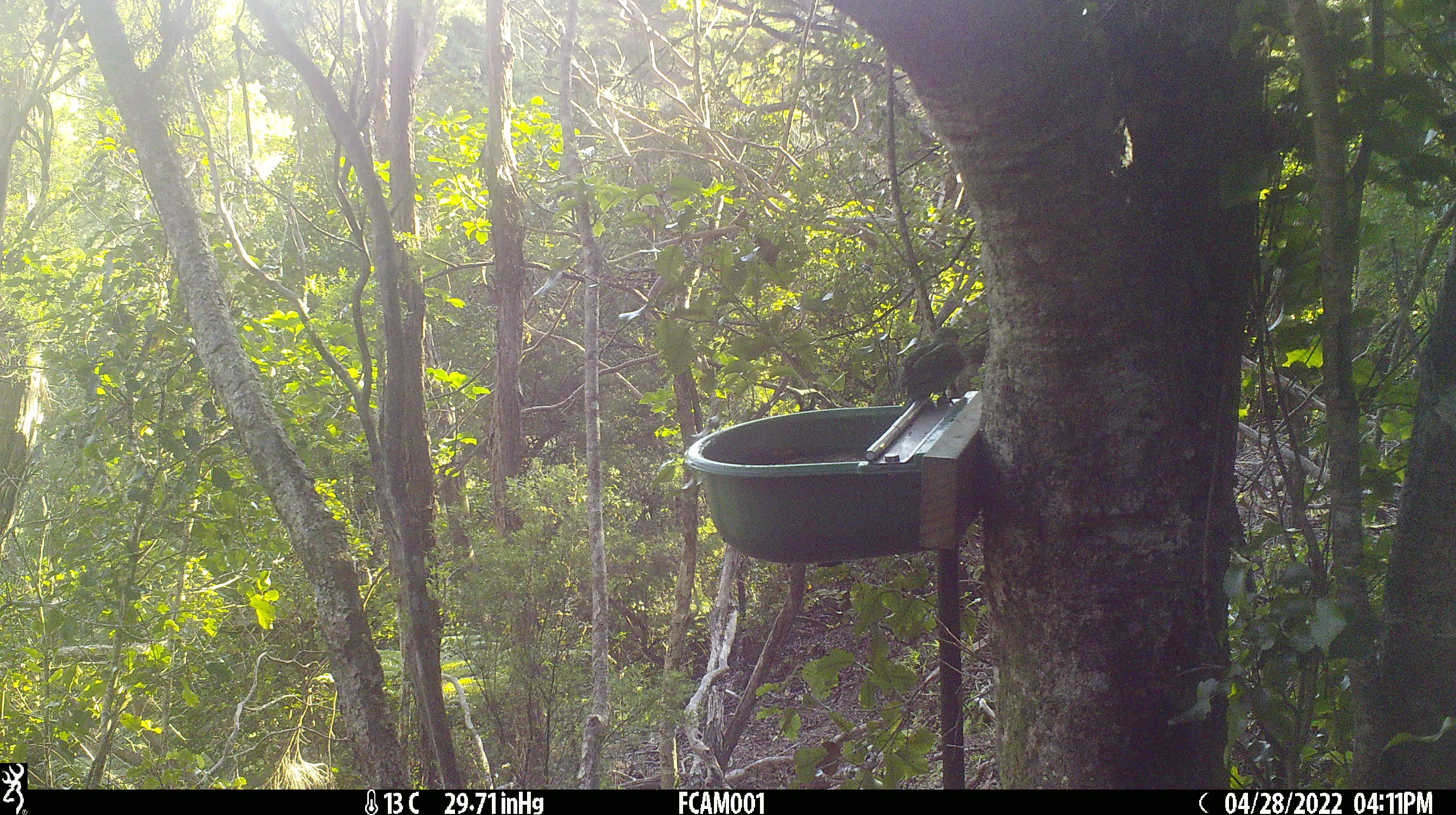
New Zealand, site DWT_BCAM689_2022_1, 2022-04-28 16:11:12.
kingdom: Animalia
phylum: Chordata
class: Aves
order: Psittaciformes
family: Psittaculidae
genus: Cyanoramphus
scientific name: Cyanoramphus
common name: parakeet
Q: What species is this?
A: Parakeet (Cyanoramphus).